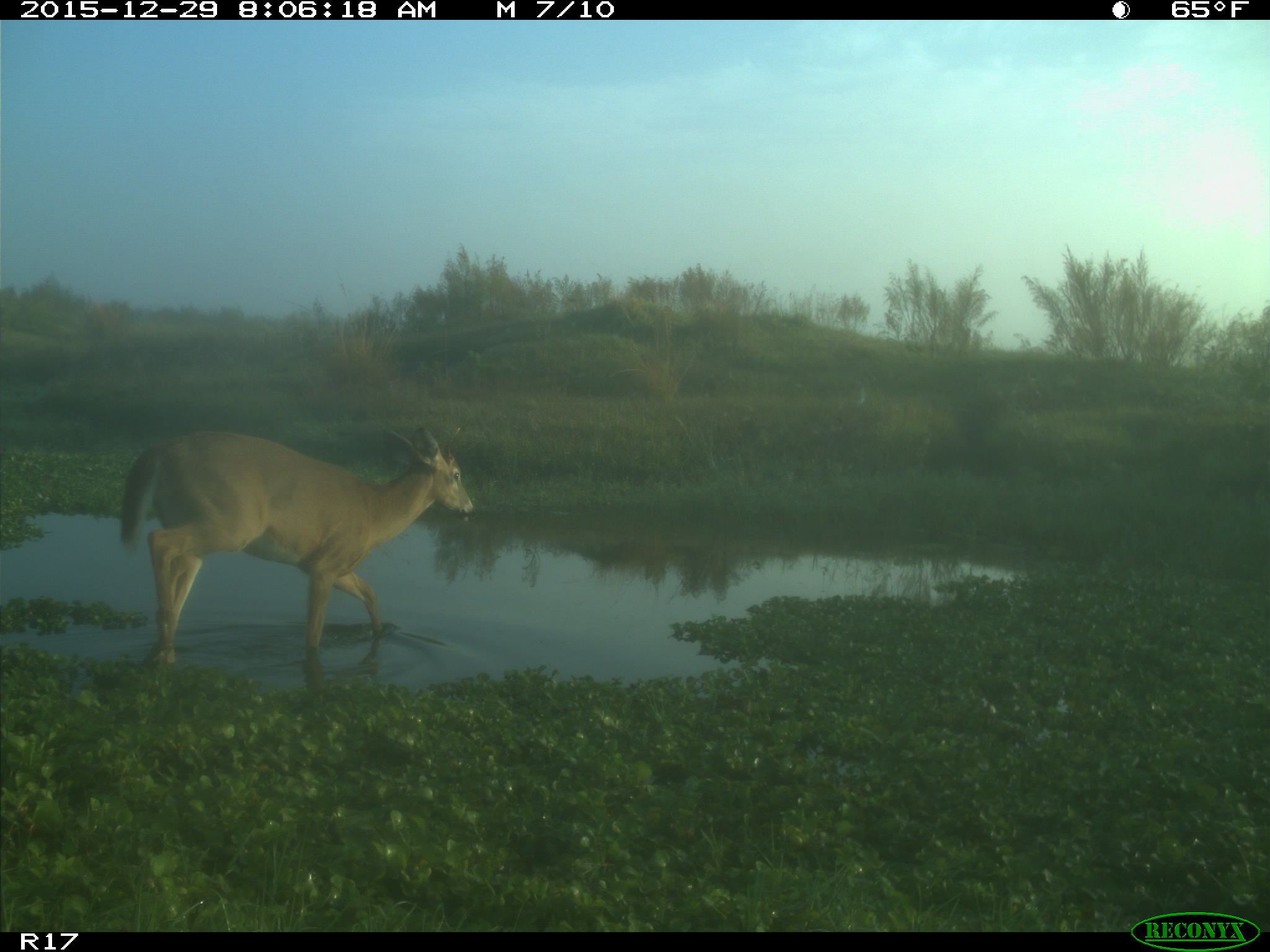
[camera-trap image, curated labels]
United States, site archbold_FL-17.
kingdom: Animalia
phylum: Chordata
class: Mammalia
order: Artiodactyla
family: Cervidae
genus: Odocoileus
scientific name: Odocoileus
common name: deer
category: unidentified deer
Unidentified deer (deer) (Odocoileus).